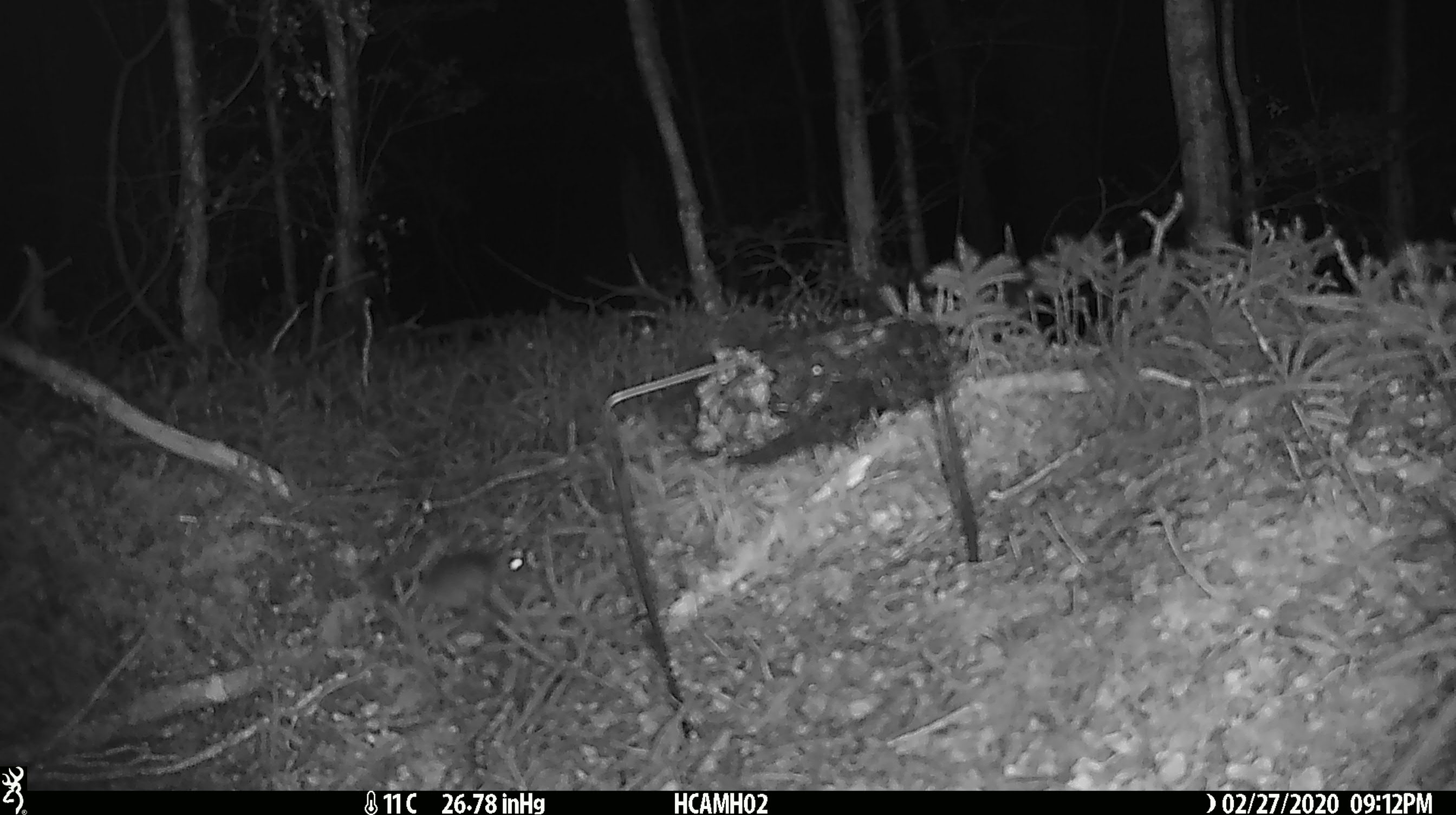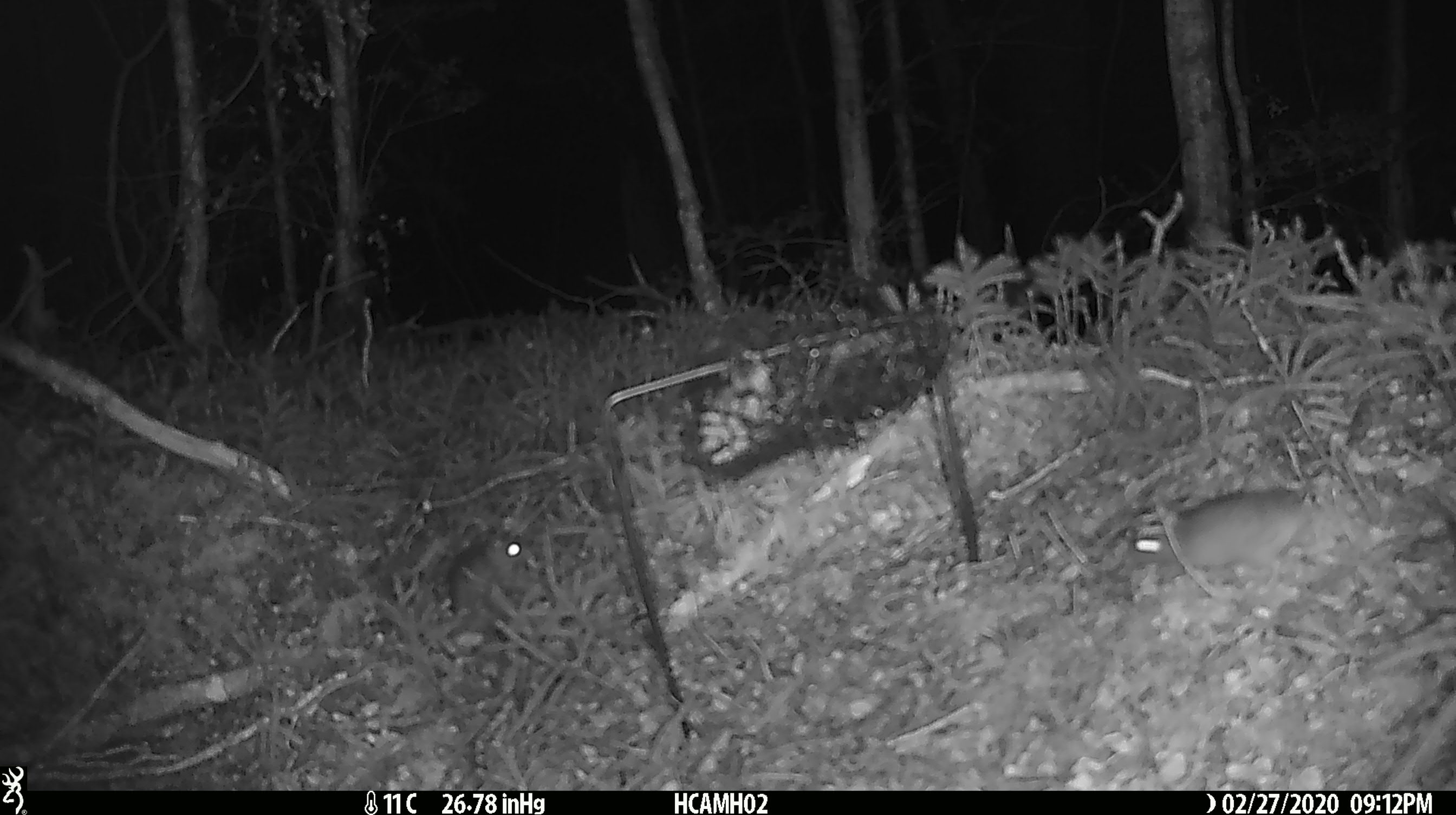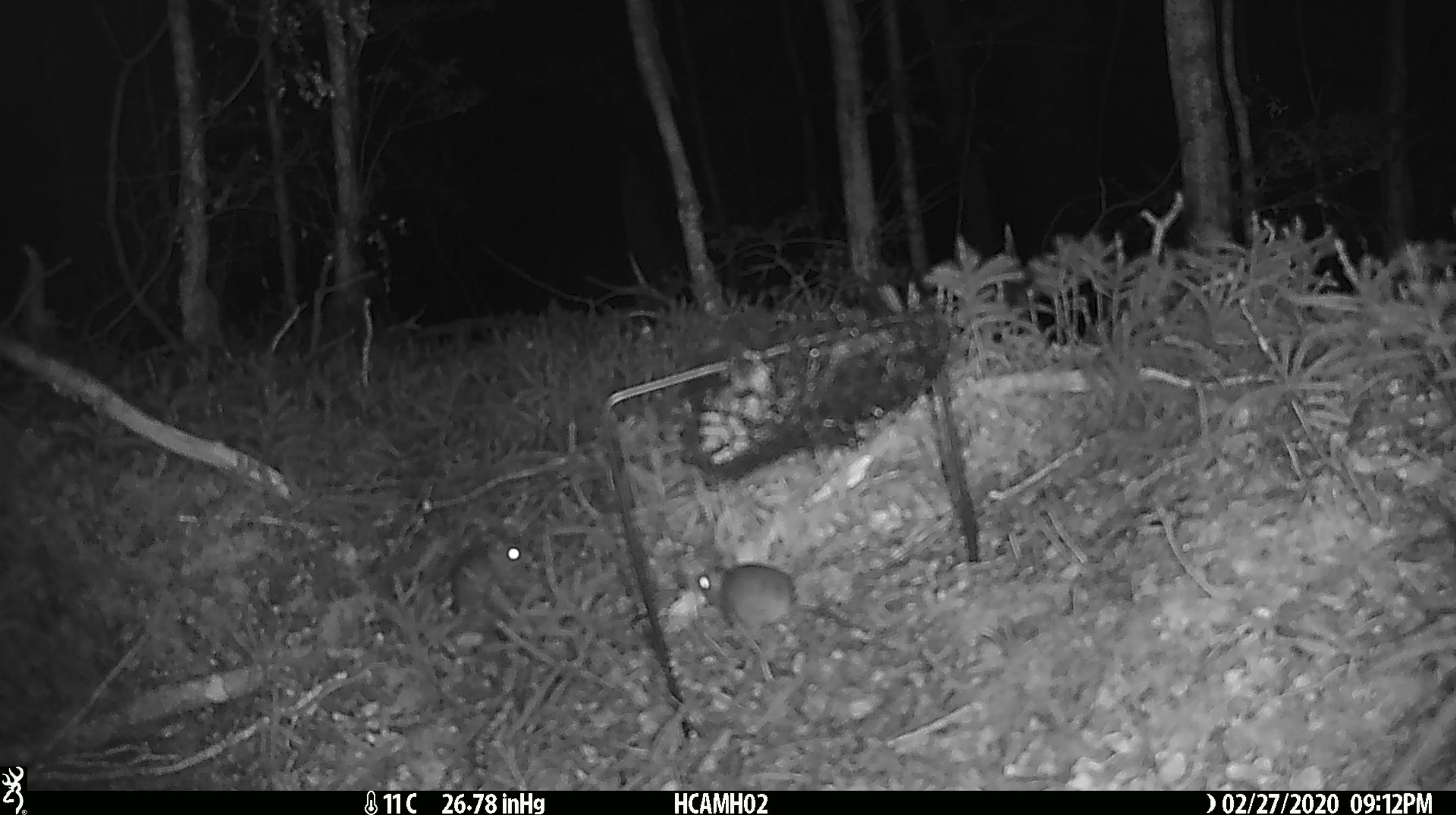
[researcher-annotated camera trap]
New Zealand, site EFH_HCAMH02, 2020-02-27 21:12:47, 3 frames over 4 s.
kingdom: Animalia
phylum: Chordata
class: Mammalia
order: Rodentia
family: Muridae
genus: Mus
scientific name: Mus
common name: mouse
Mouse (Mus).